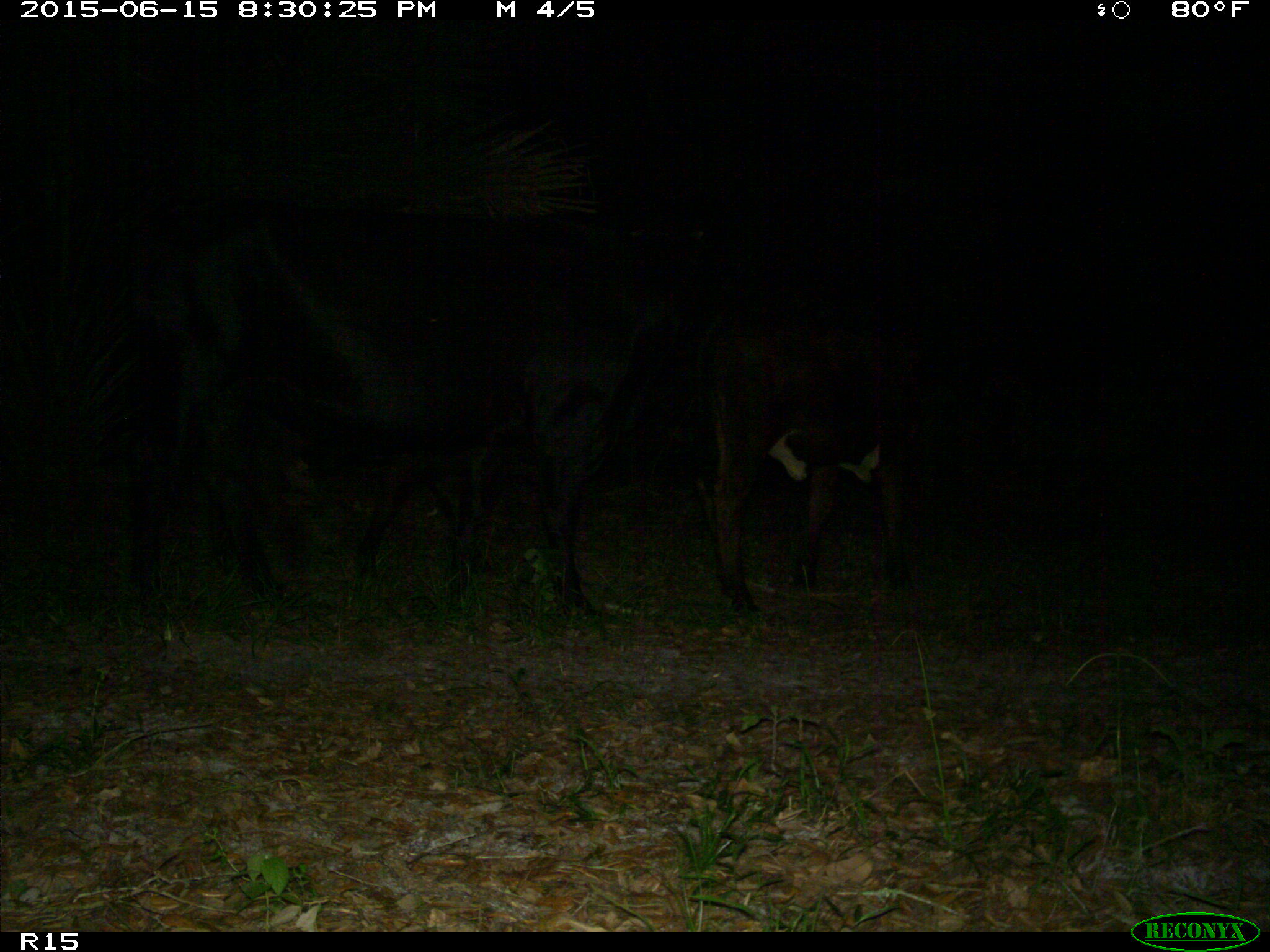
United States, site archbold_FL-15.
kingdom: Animalia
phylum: Chordata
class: Mammalia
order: Artiodactyla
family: Bovidae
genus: Bos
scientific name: Bos taurus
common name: domestic cow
Bos taurus (domestic cow).